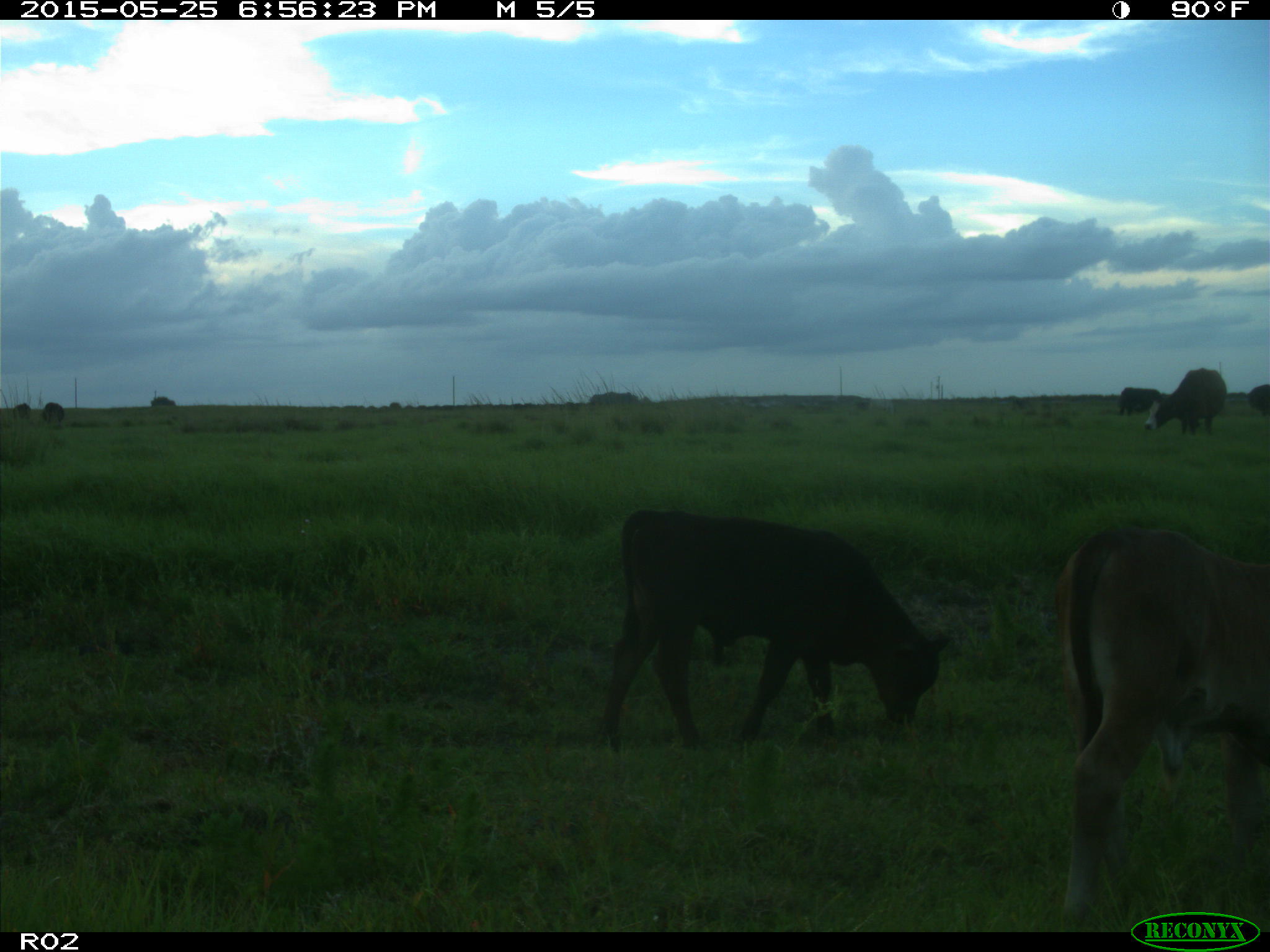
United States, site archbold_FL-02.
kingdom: Animalia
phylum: Chordata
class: Mammalia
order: Artiodactyla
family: Bovidae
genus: Bos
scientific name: Bos taurus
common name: domestic cow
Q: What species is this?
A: Bos taurus (domestic cow).